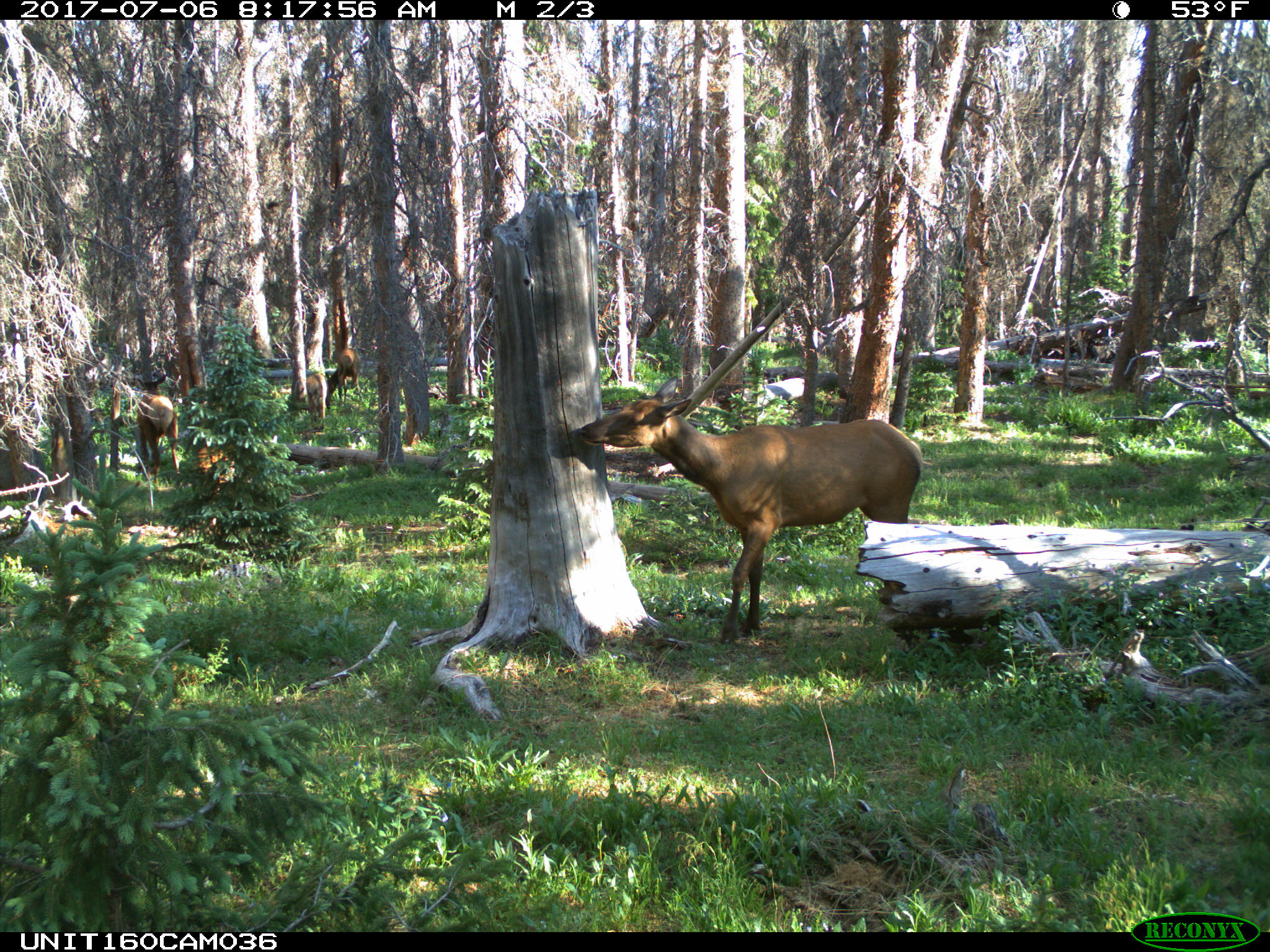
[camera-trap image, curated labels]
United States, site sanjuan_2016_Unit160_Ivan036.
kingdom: Animalia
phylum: Chordata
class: Mammalia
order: Artiodactyla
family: Cervidae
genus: Cervus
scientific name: Cervus elaphus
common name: red deer